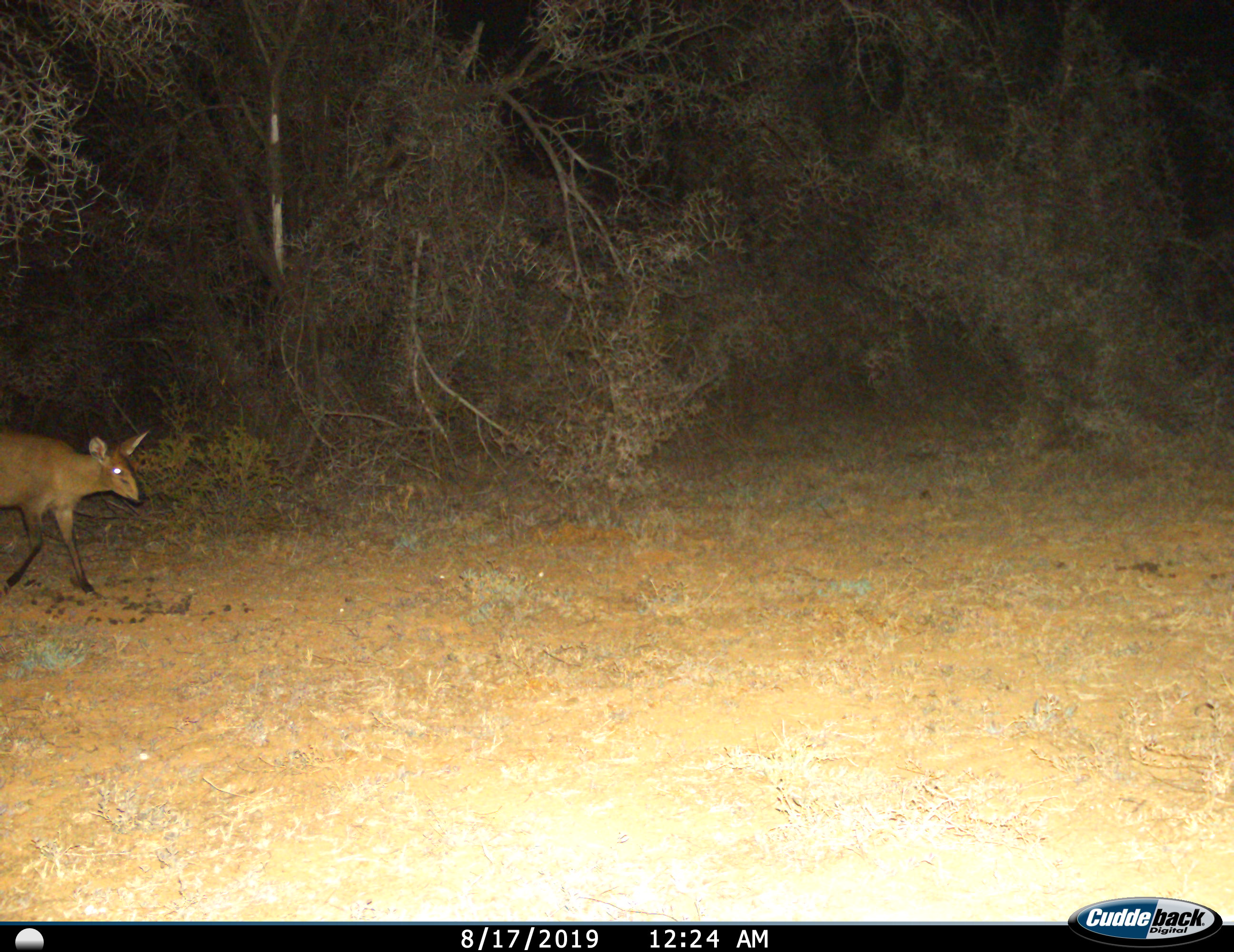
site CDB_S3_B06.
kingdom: Animalia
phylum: Chordata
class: Mammalia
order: Artiodactyla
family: Bovidae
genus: Sylvicapra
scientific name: Sylvicapra grimmia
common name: common duiker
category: duikercommongrey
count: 1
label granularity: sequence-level